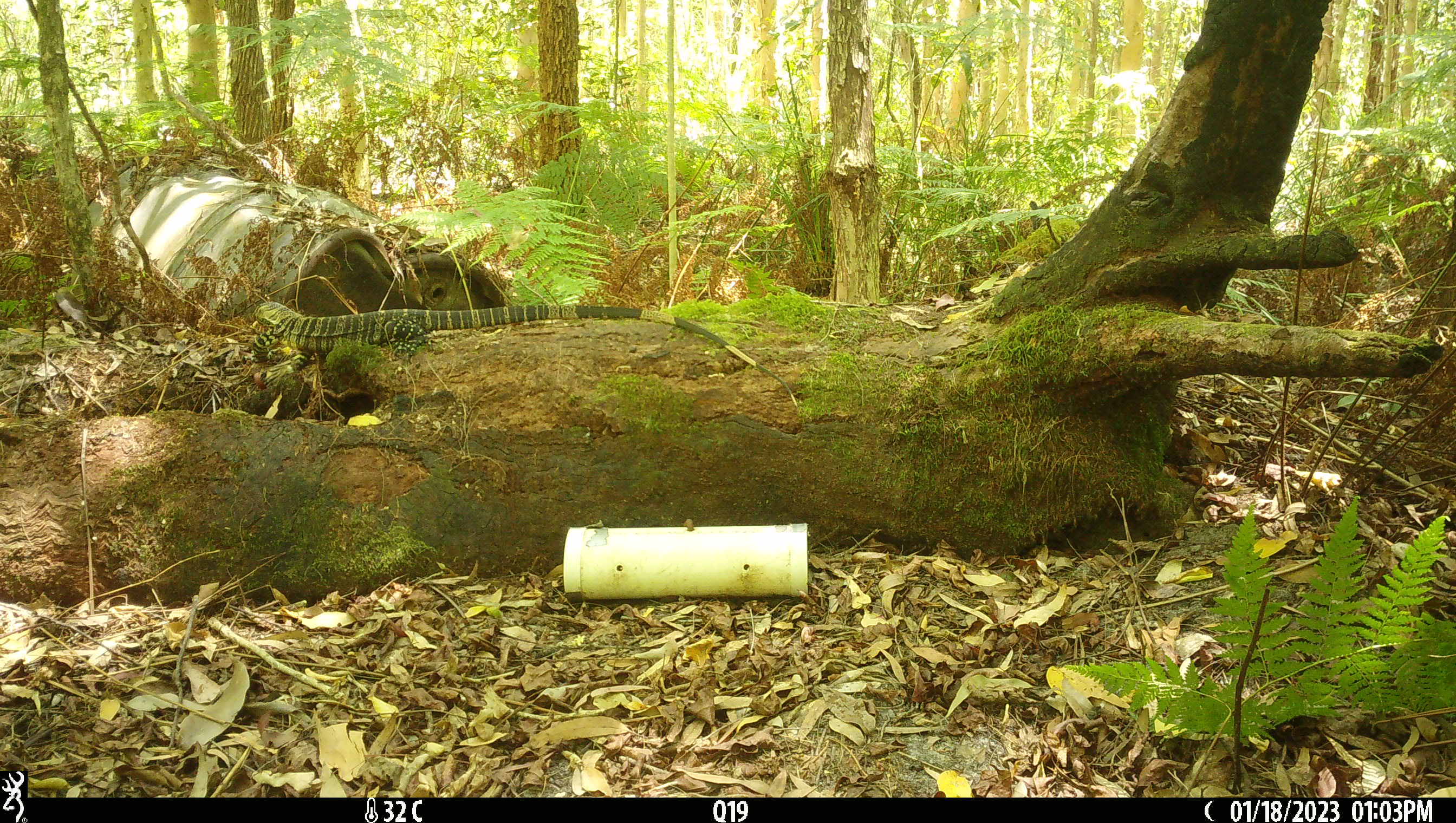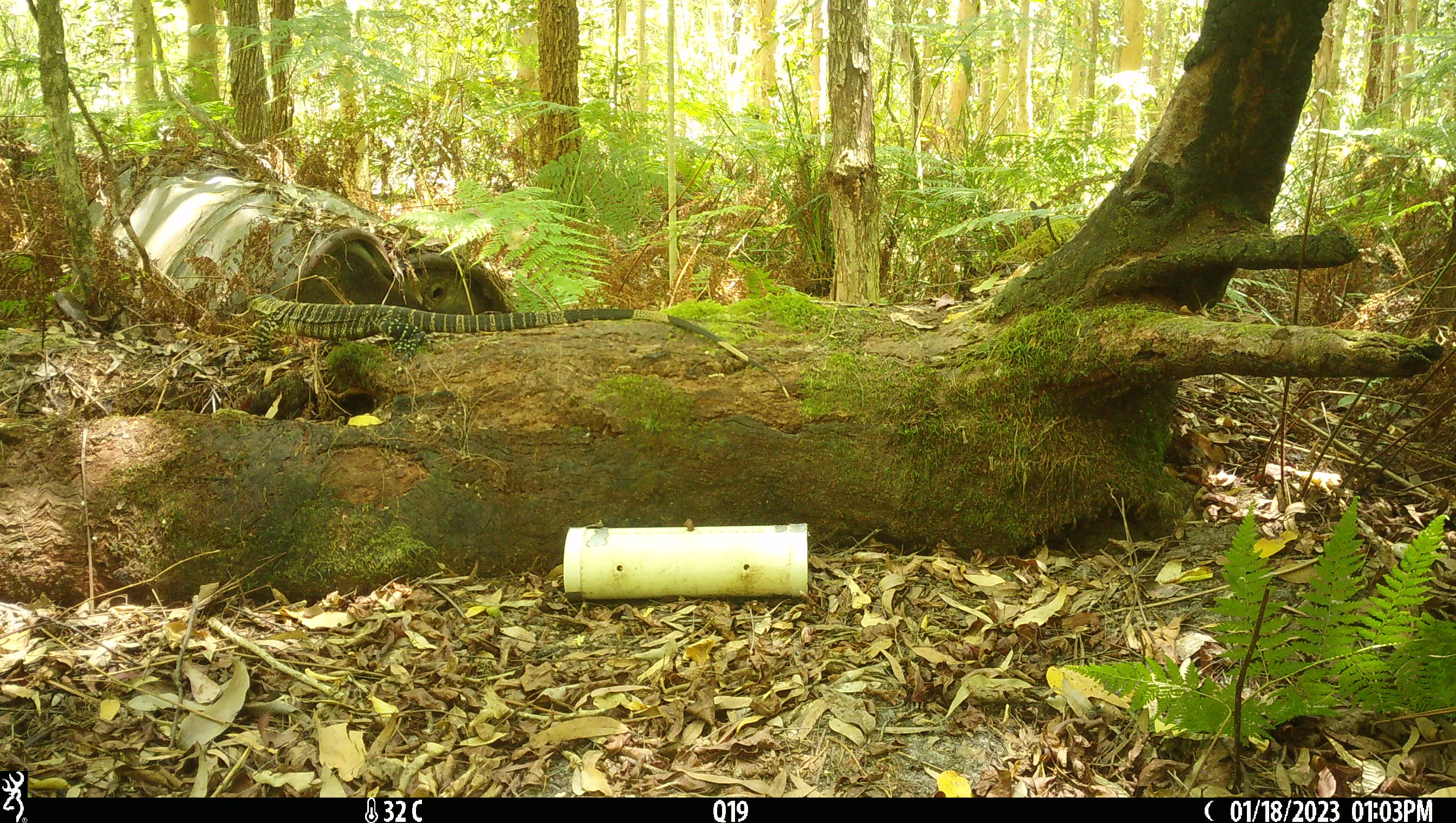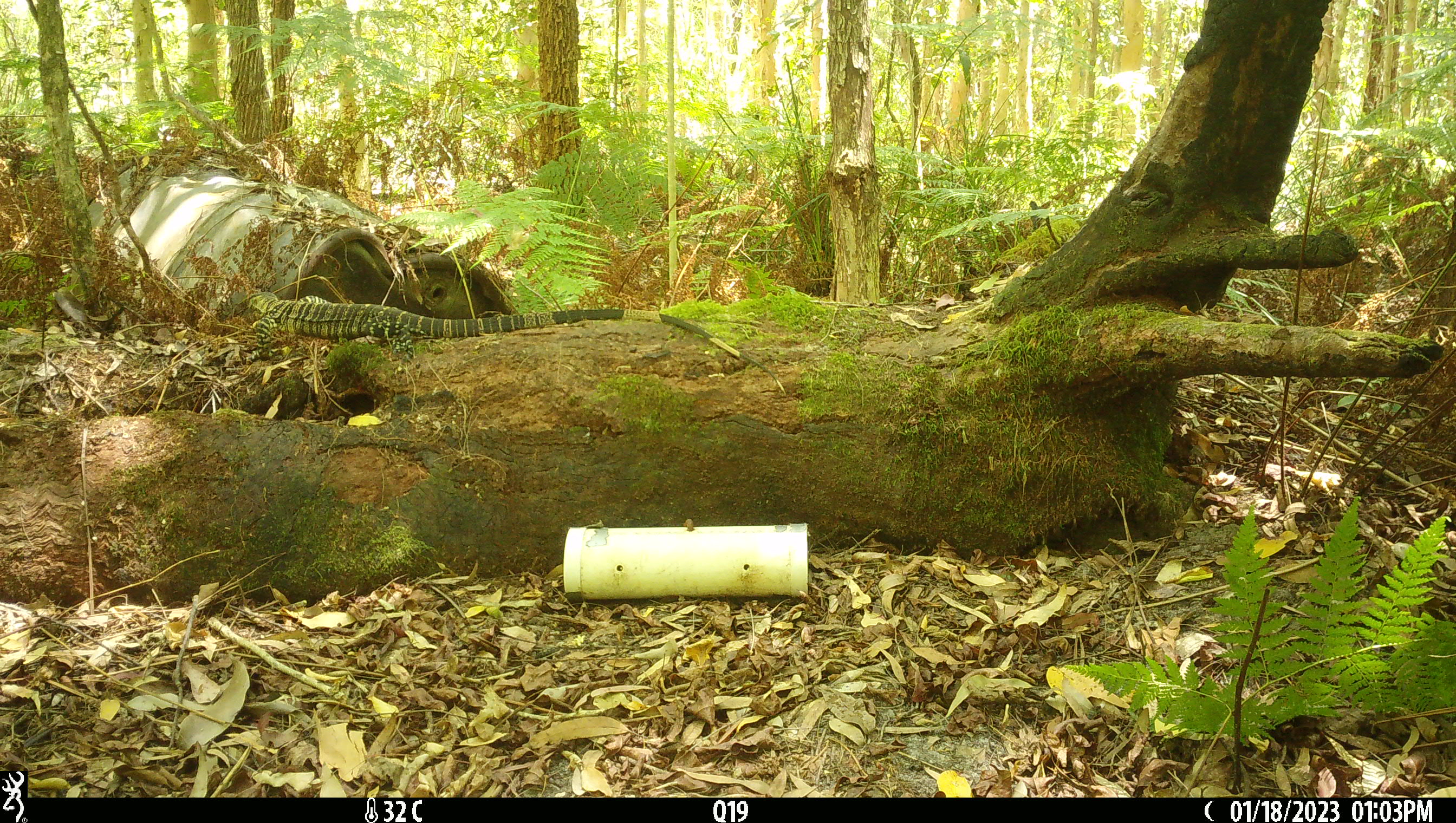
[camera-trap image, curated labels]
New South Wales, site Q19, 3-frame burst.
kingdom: Animalia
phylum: Chordata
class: Reptilia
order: Squamata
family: Varanidae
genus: Varanus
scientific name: Varanus varius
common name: lace monitor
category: goanna